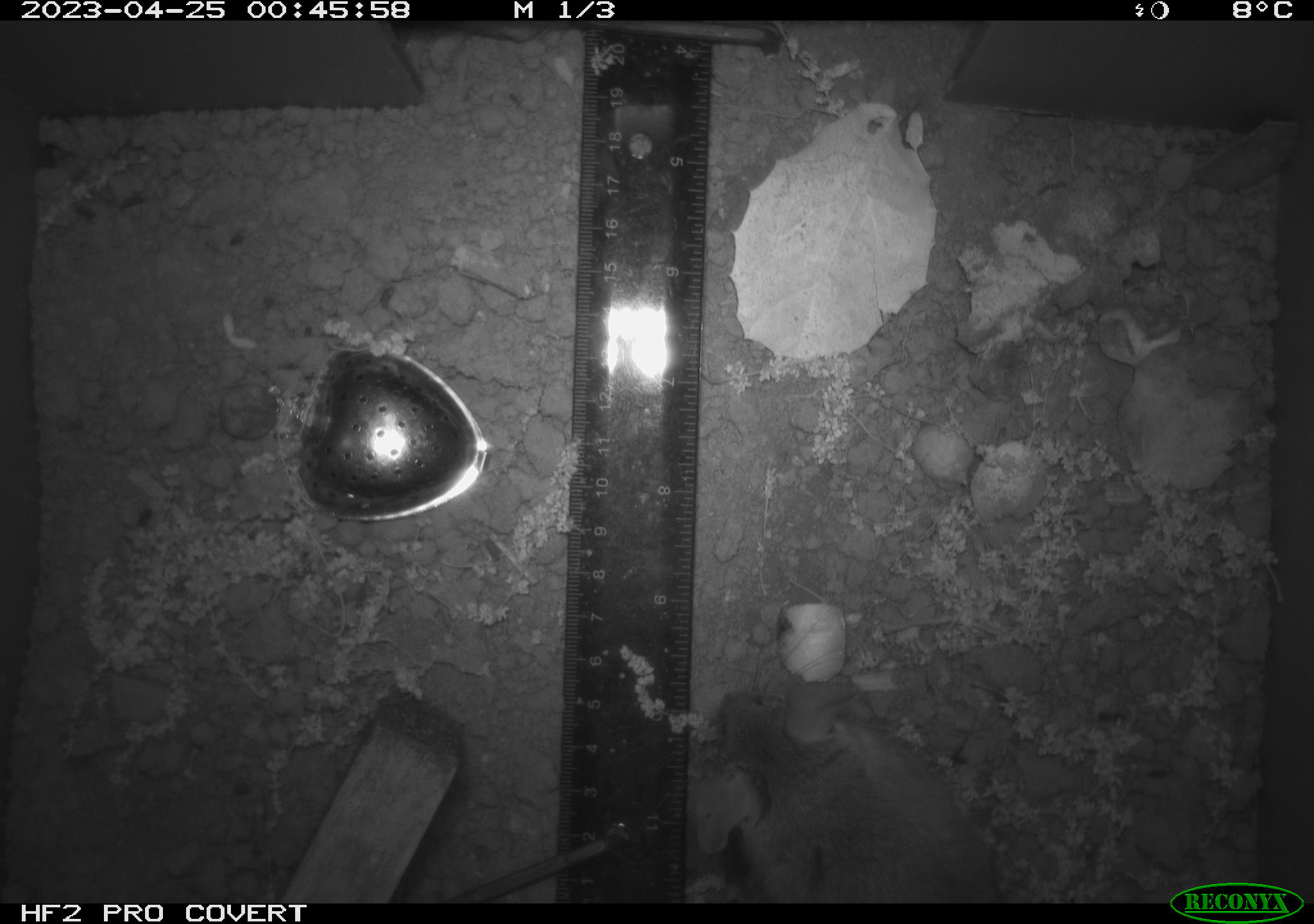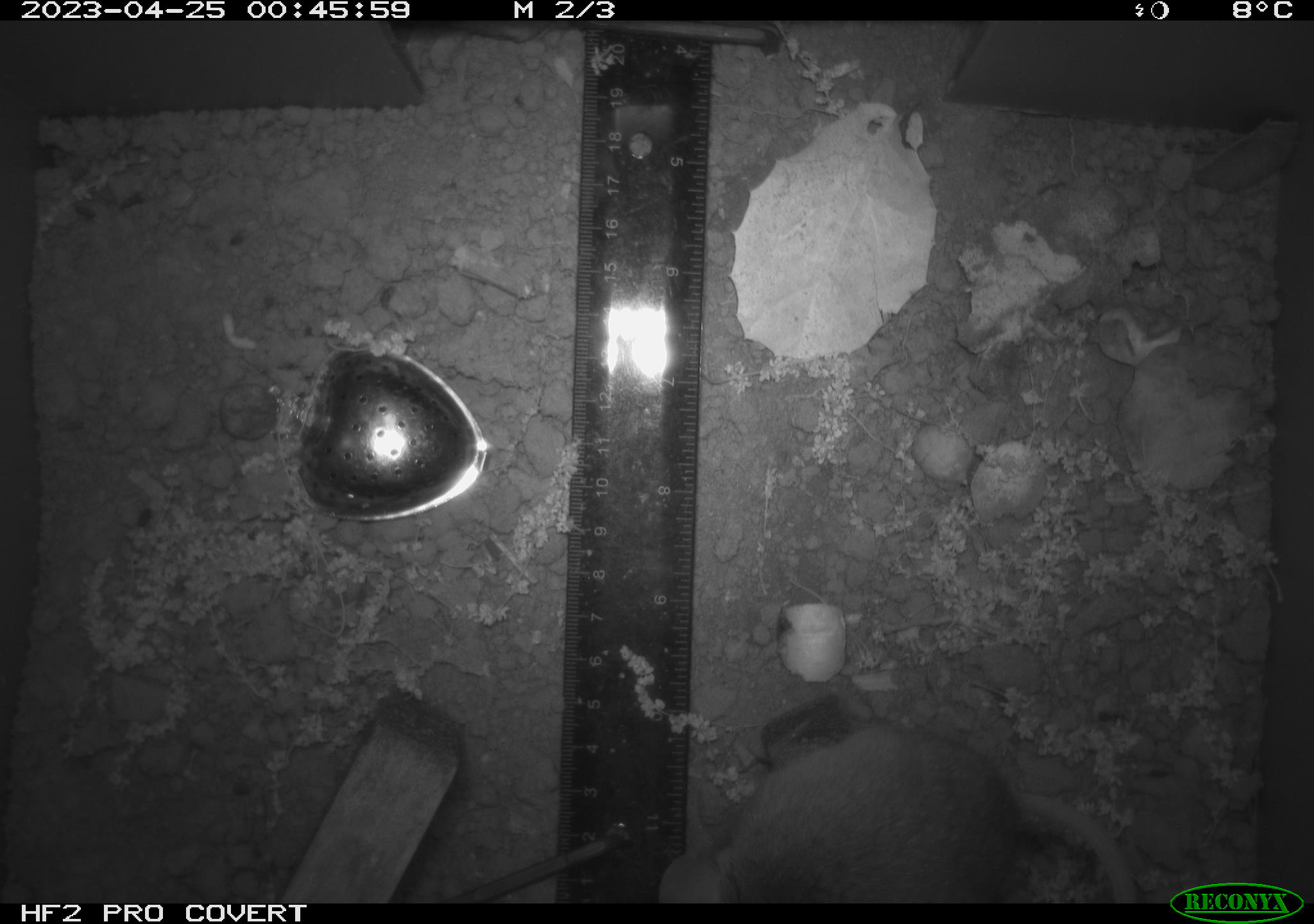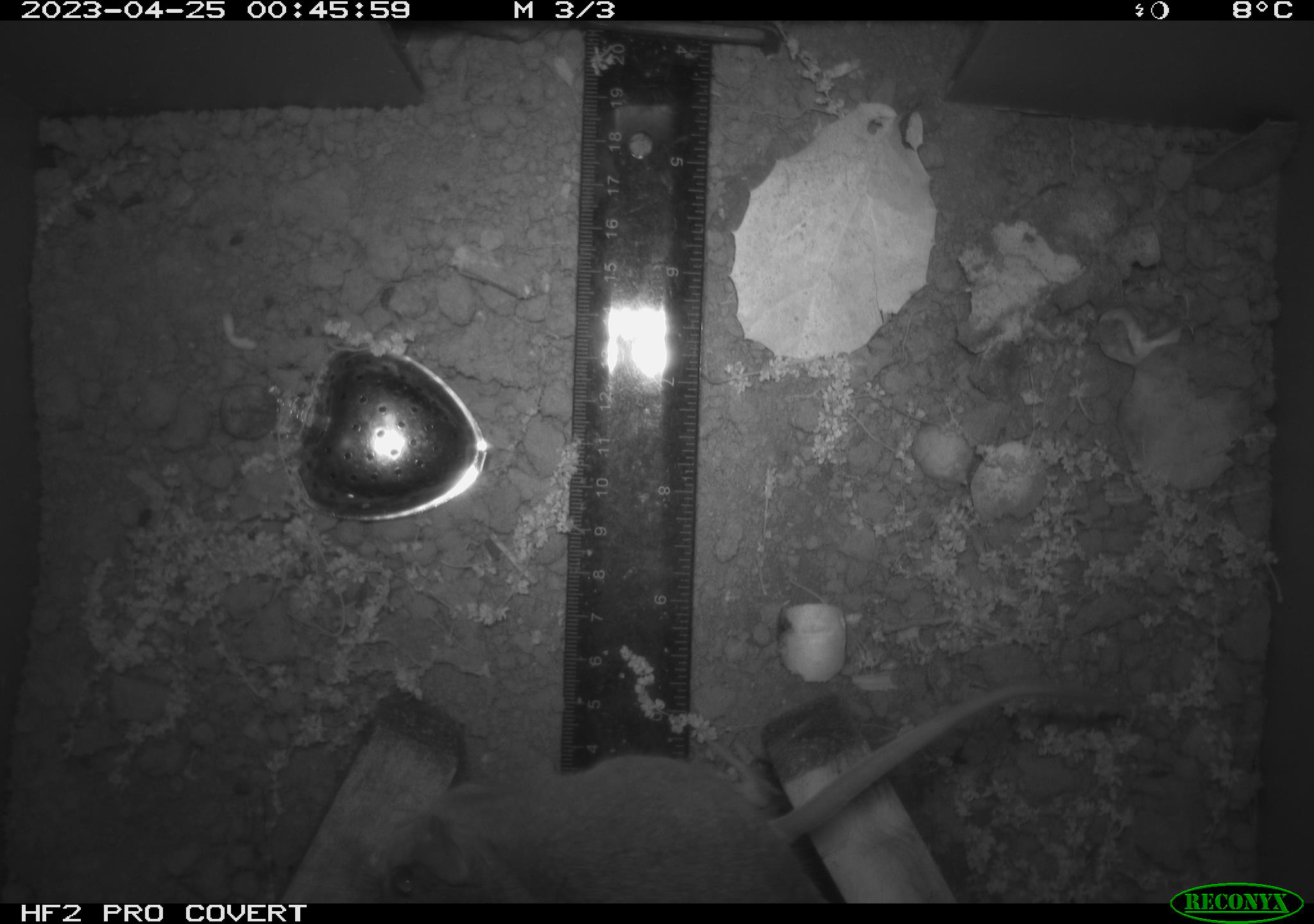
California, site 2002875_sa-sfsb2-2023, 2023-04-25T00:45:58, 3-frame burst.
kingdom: Animalia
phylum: Chordata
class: Mammalia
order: Rodentia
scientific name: Rodentia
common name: mouse species